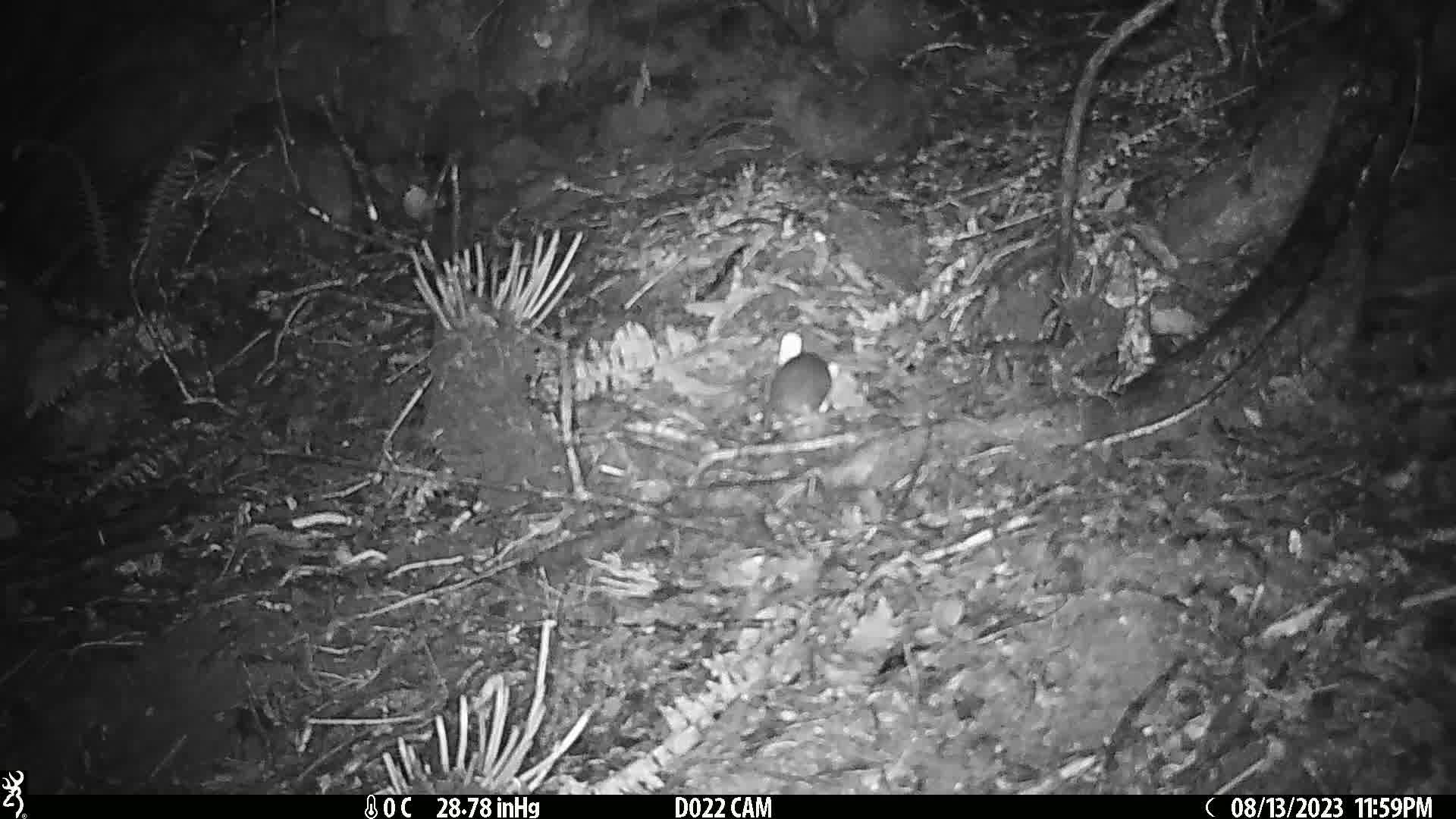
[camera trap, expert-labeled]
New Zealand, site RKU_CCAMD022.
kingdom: Animalia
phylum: Chordata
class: Mammalia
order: Rodentia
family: Muridae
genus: Rattus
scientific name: Rattus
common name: rat